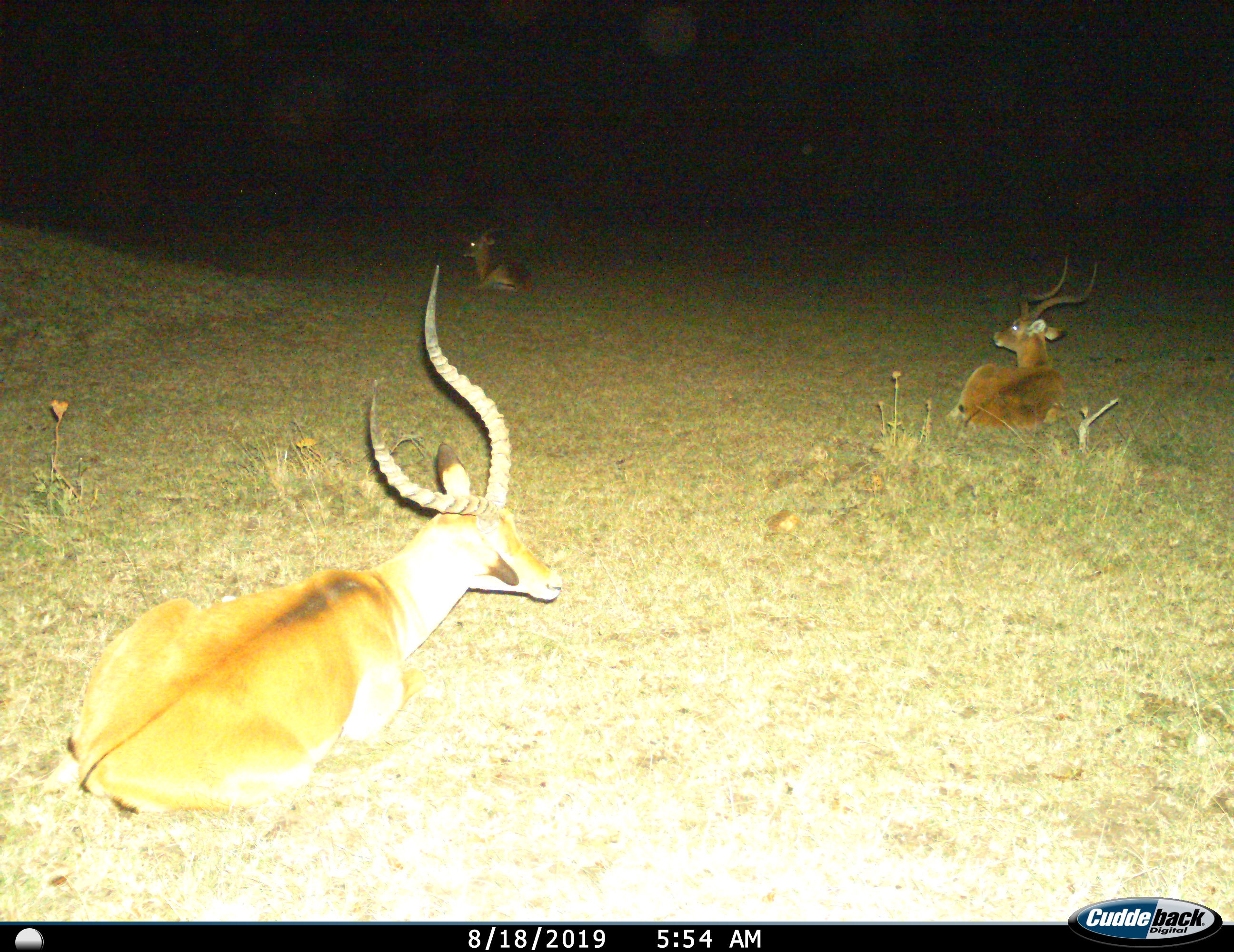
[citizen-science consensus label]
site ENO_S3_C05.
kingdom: Animalia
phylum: Chordata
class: Mammalia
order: Artiodactyla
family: Bovidae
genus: Aepyceros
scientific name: Aepyceros melampus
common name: impala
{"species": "impala (Aepyceros melampus)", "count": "3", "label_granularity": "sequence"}